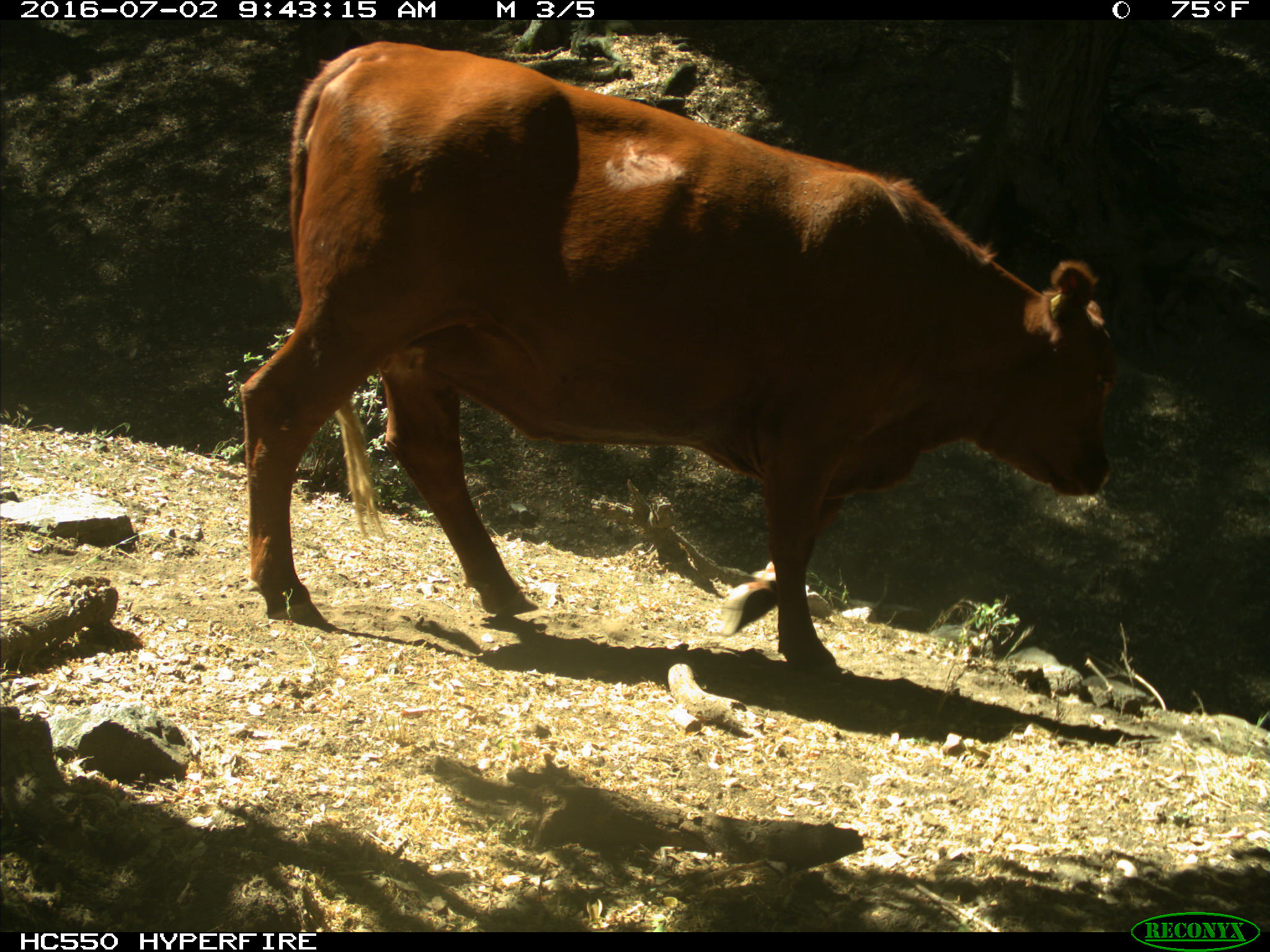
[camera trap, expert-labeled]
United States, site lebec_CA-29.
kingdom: Animalia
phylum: Chordata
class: Mammalia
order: Artiodactyla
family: Bovidae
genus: Bos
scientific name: Bos taurus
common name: domestic cow